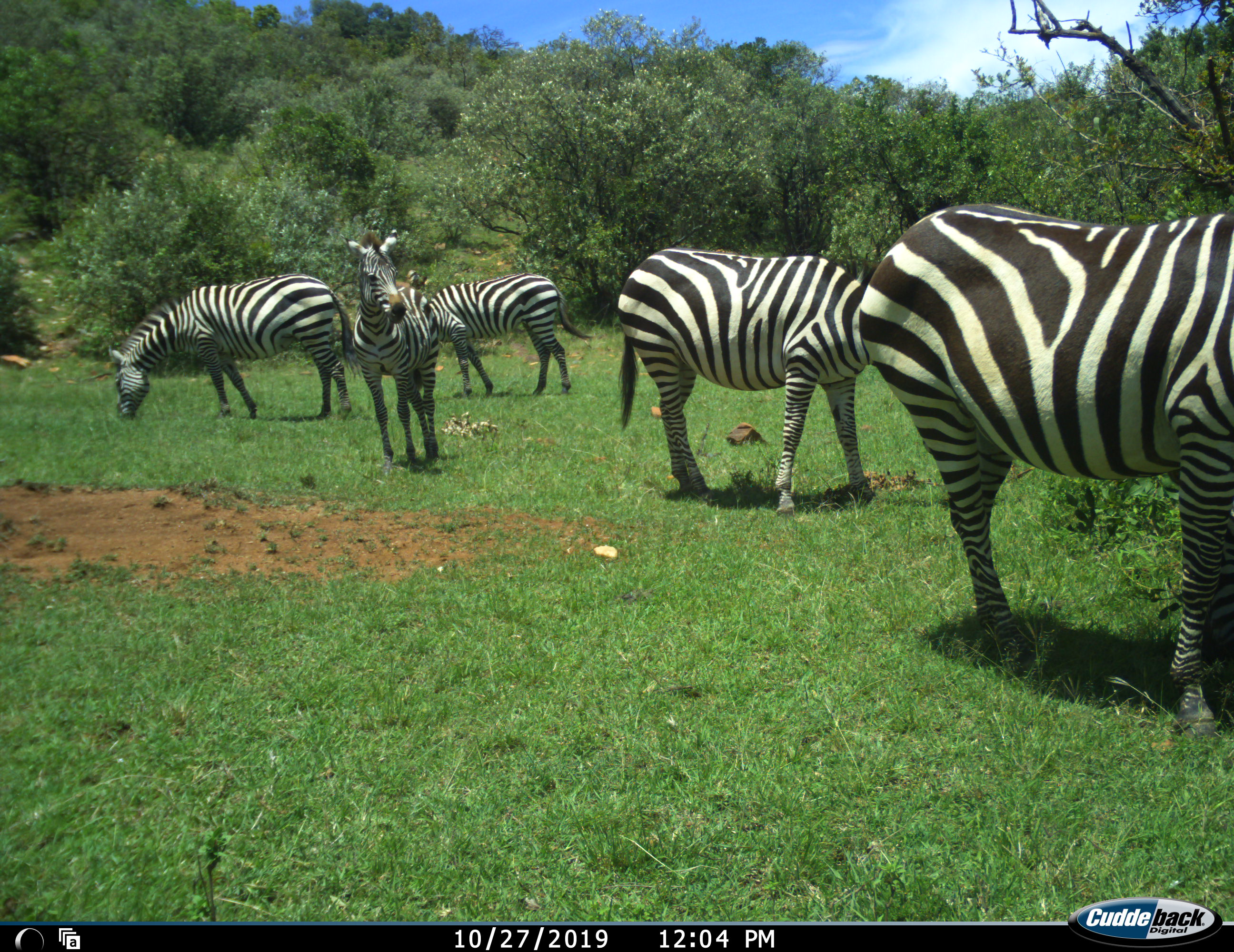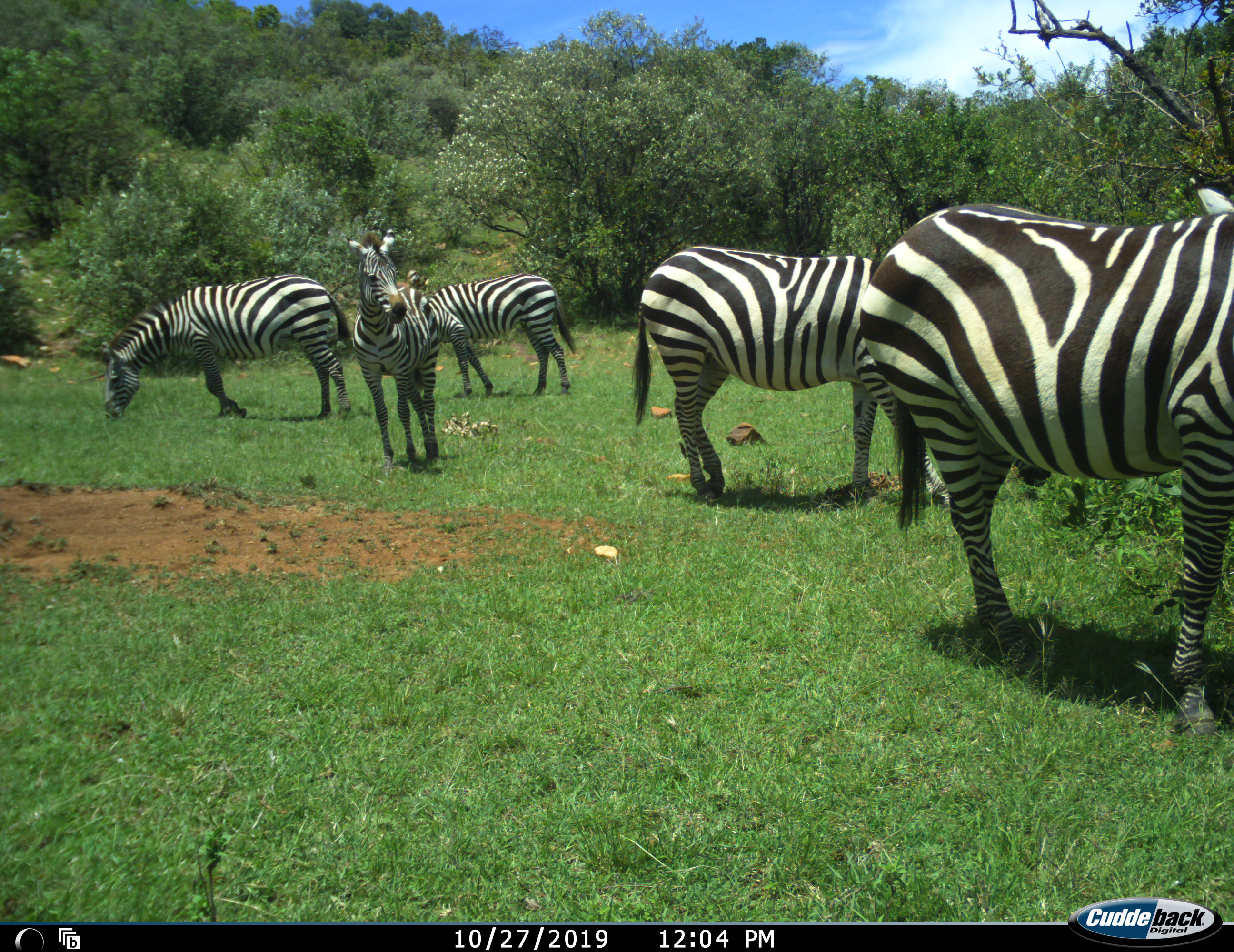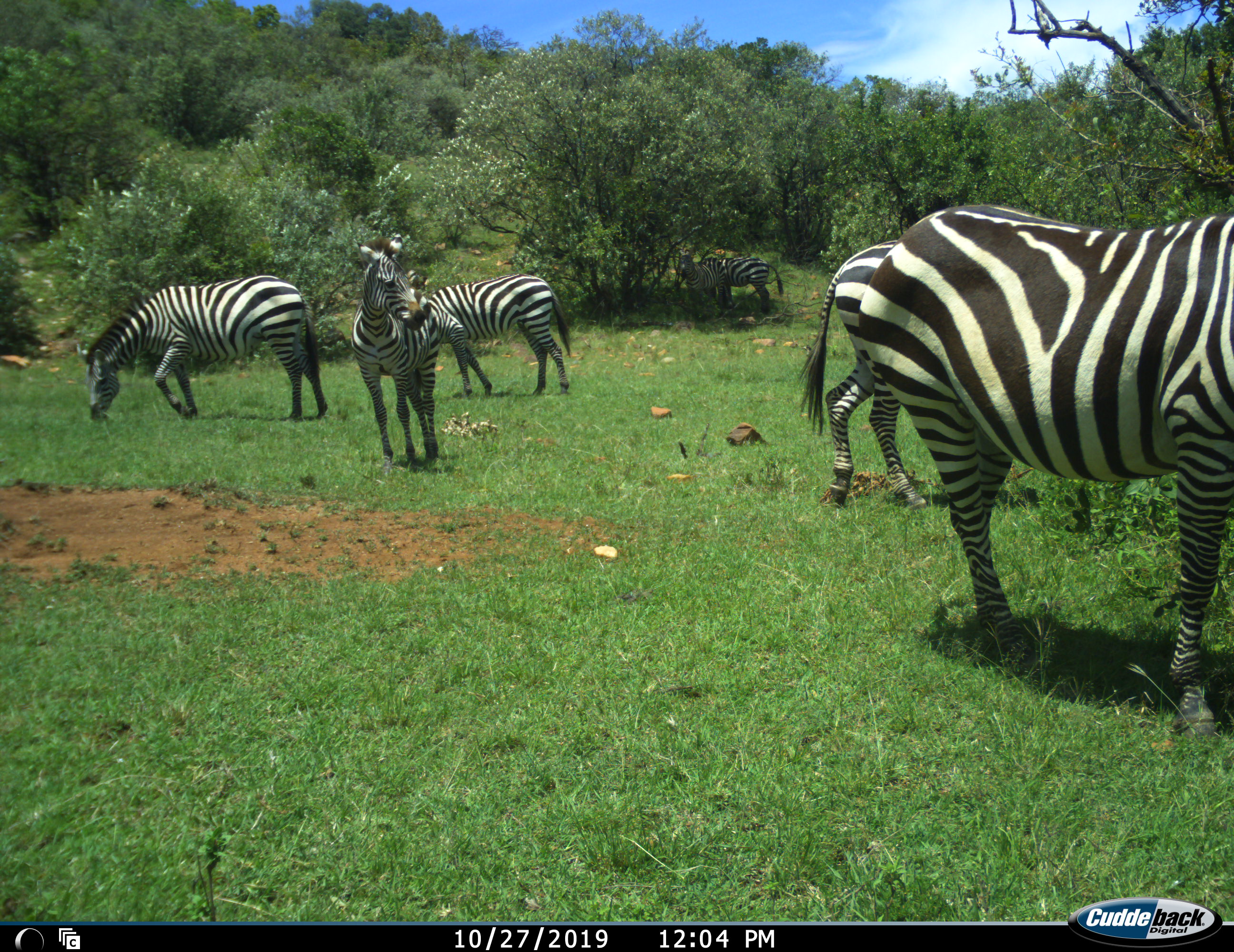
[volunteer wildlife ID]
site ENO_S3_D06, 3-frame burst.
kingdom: Animalia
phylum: Chordata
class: Mammalia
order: Perissodactyla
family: Equidae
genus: Equus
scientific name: Equus quagga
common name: plains zebra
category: zebraplains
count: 5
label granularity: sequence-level